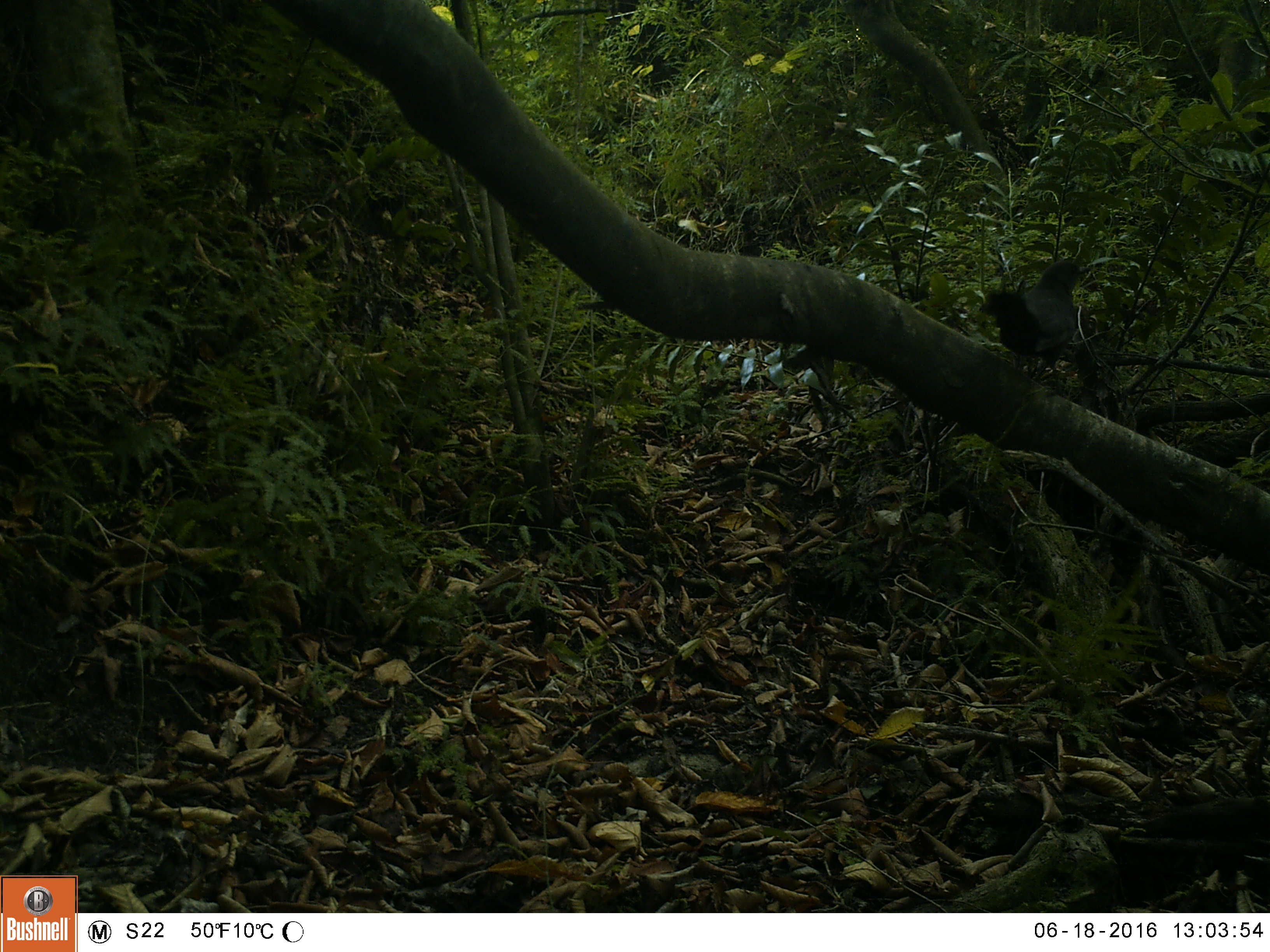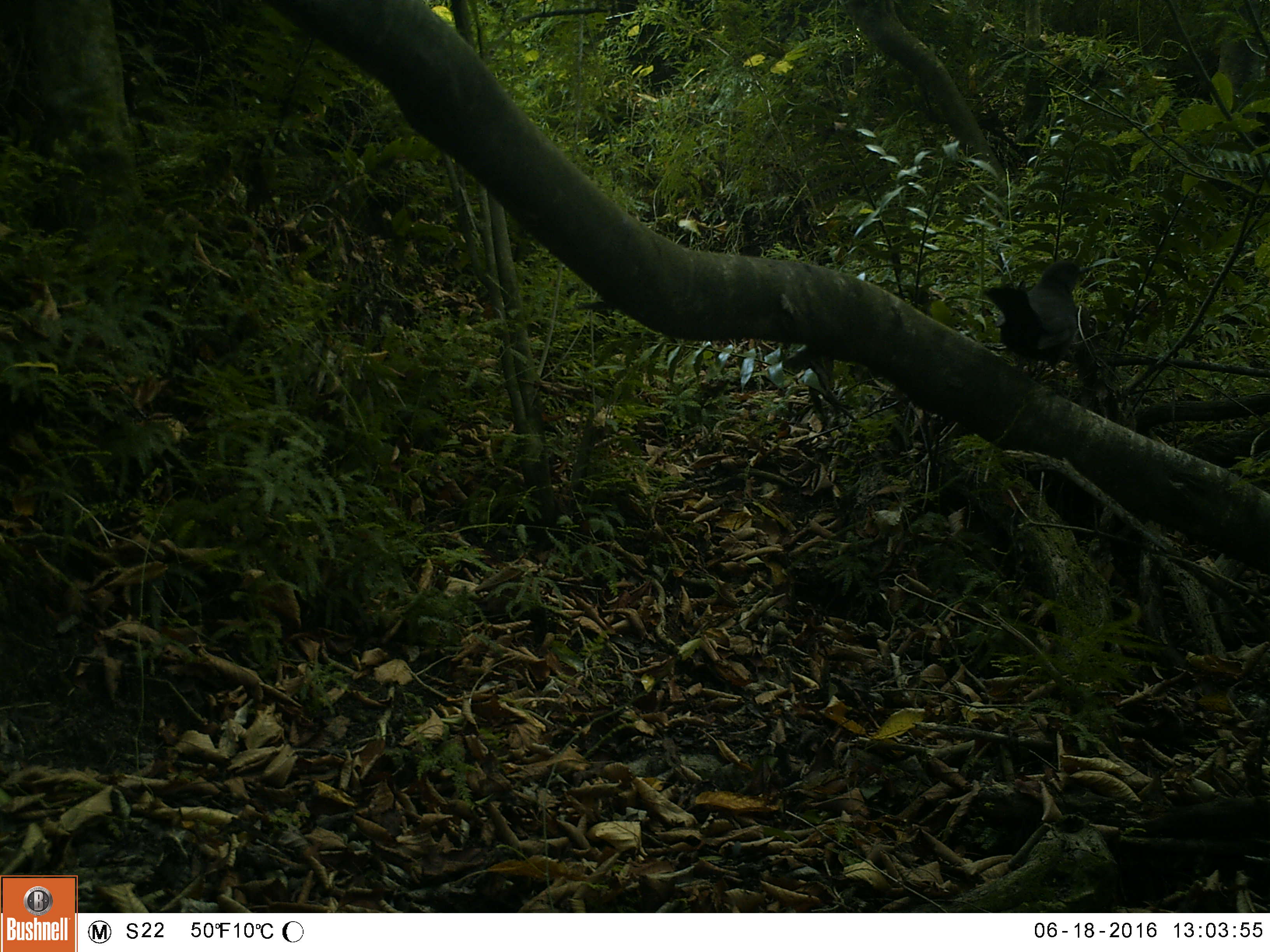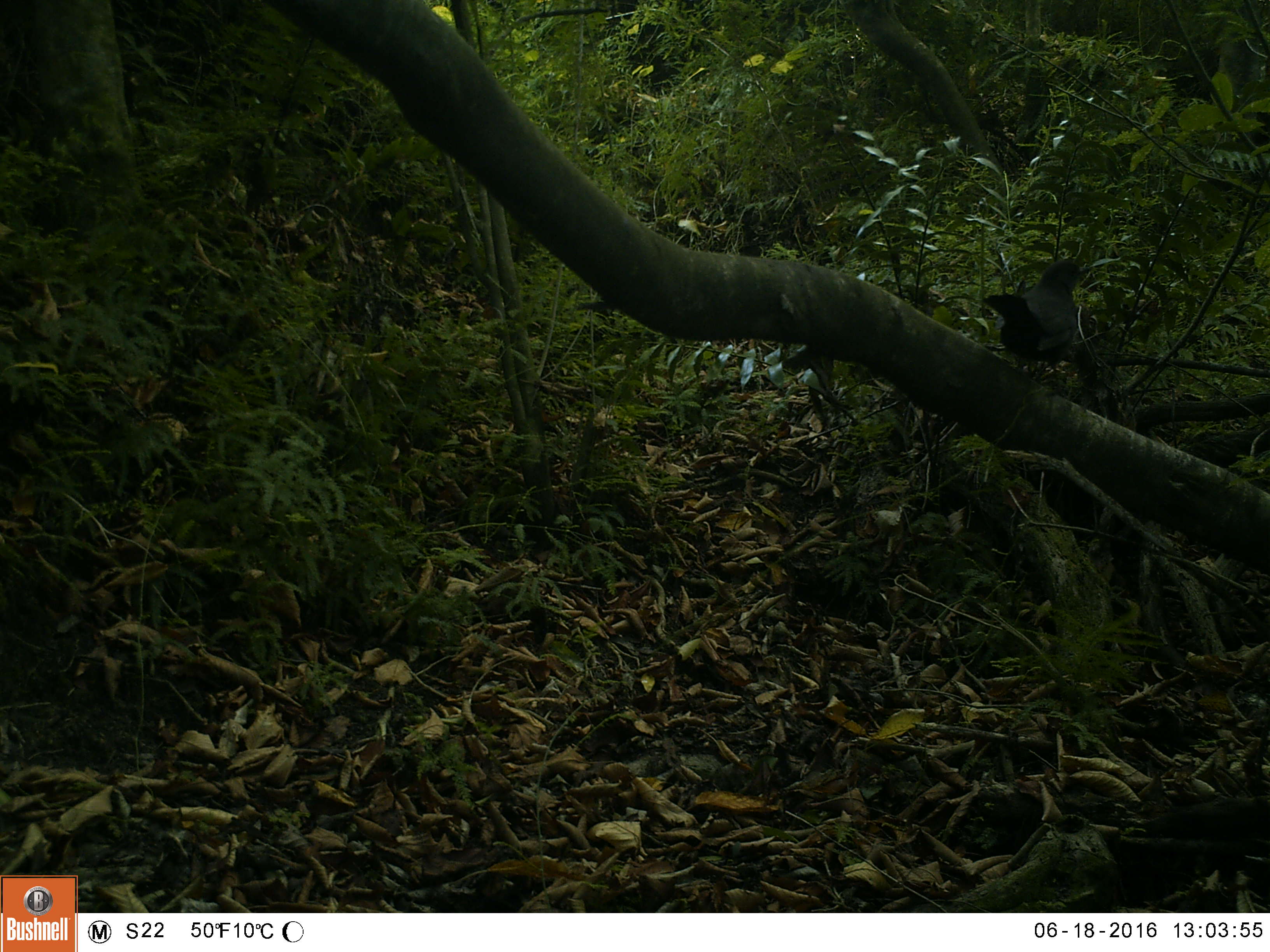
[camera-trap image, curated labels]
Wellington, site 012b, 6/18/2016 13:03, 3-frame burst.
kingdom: Animalia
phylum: Chordata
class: Aves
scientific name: Aves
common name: bird